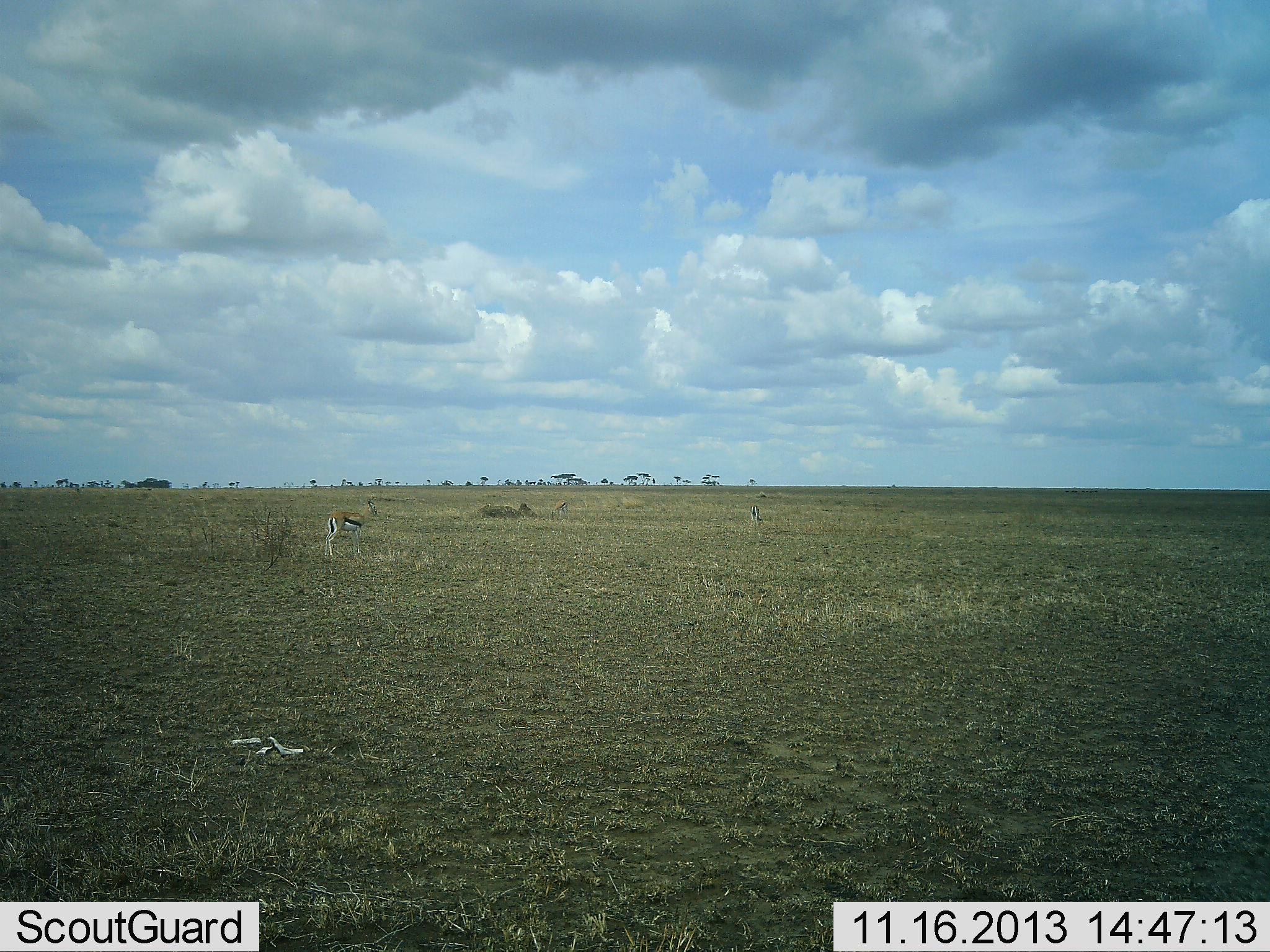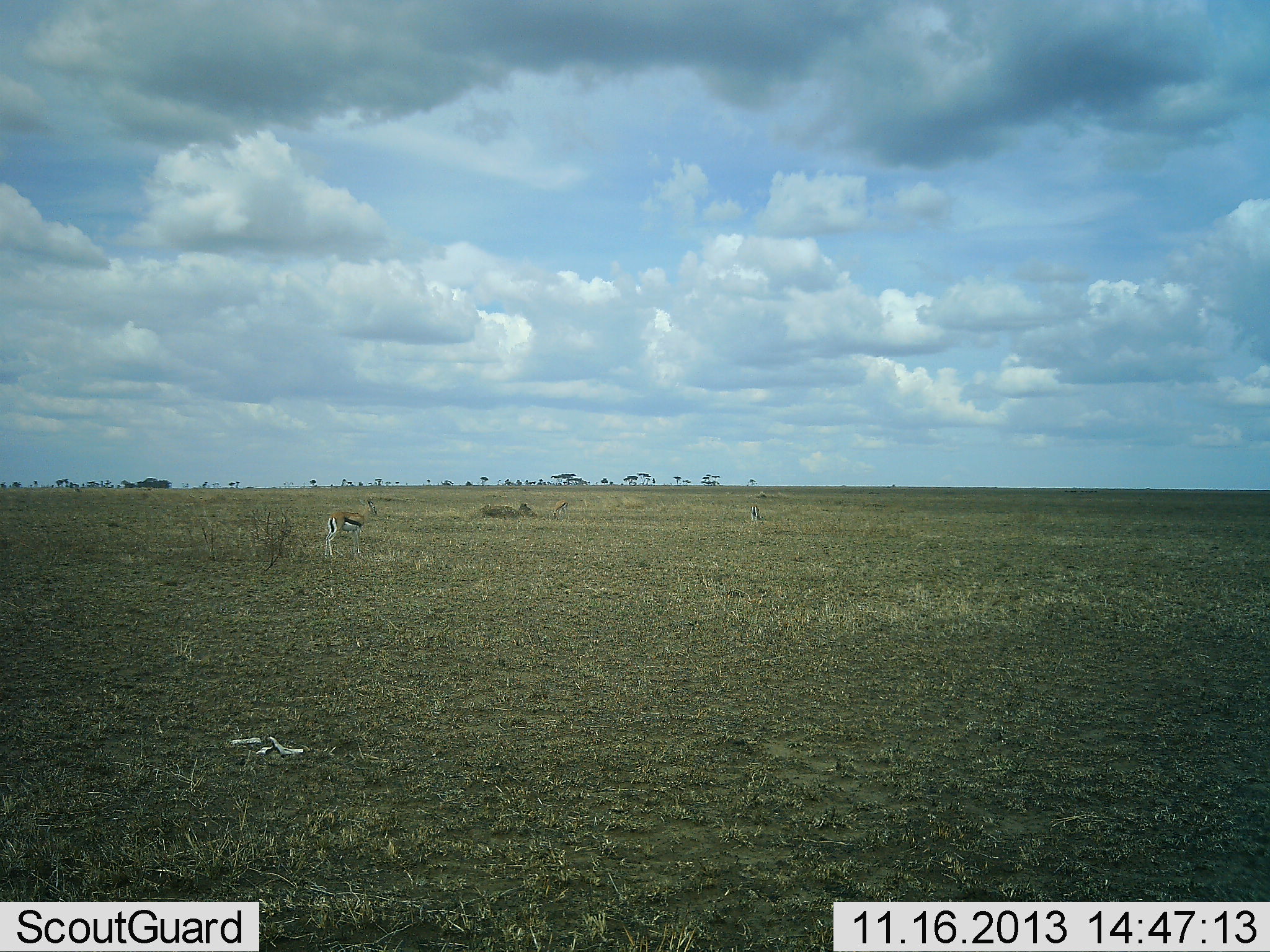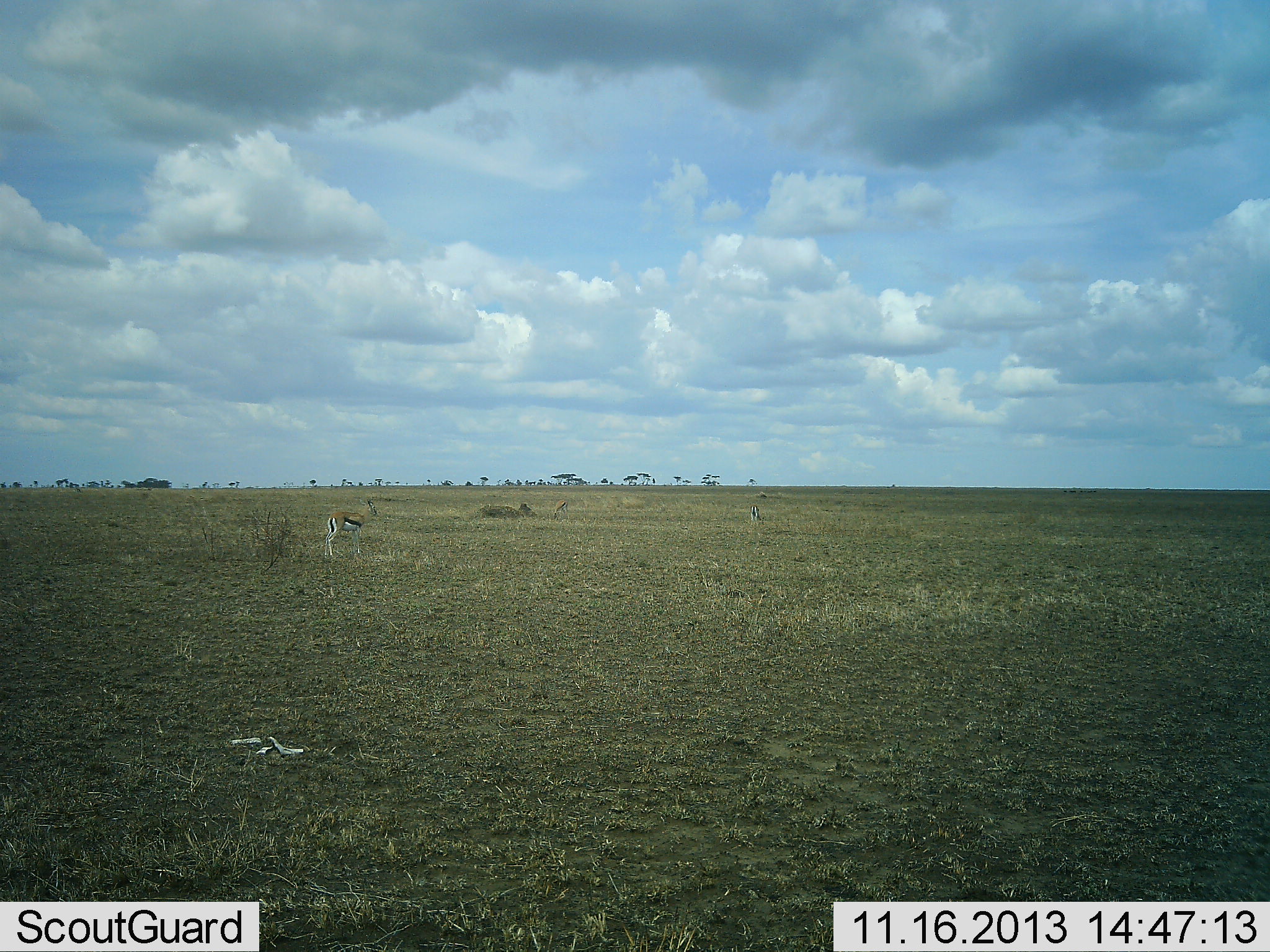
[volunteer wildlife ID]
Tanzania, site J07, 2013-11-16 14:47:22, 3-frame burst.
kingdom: Animalia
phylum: Chordata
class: Mammalia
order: Artiodactyla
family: Bovidae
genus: Eudorcas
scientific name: Eudorcas thomsonii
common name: thomson's gazelle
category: gazellethomsons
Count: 2.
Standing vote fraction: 100%.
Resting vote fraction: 0%.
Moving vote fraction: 10%.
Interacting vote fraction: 0%.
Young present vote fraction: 0%.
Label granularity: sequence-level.